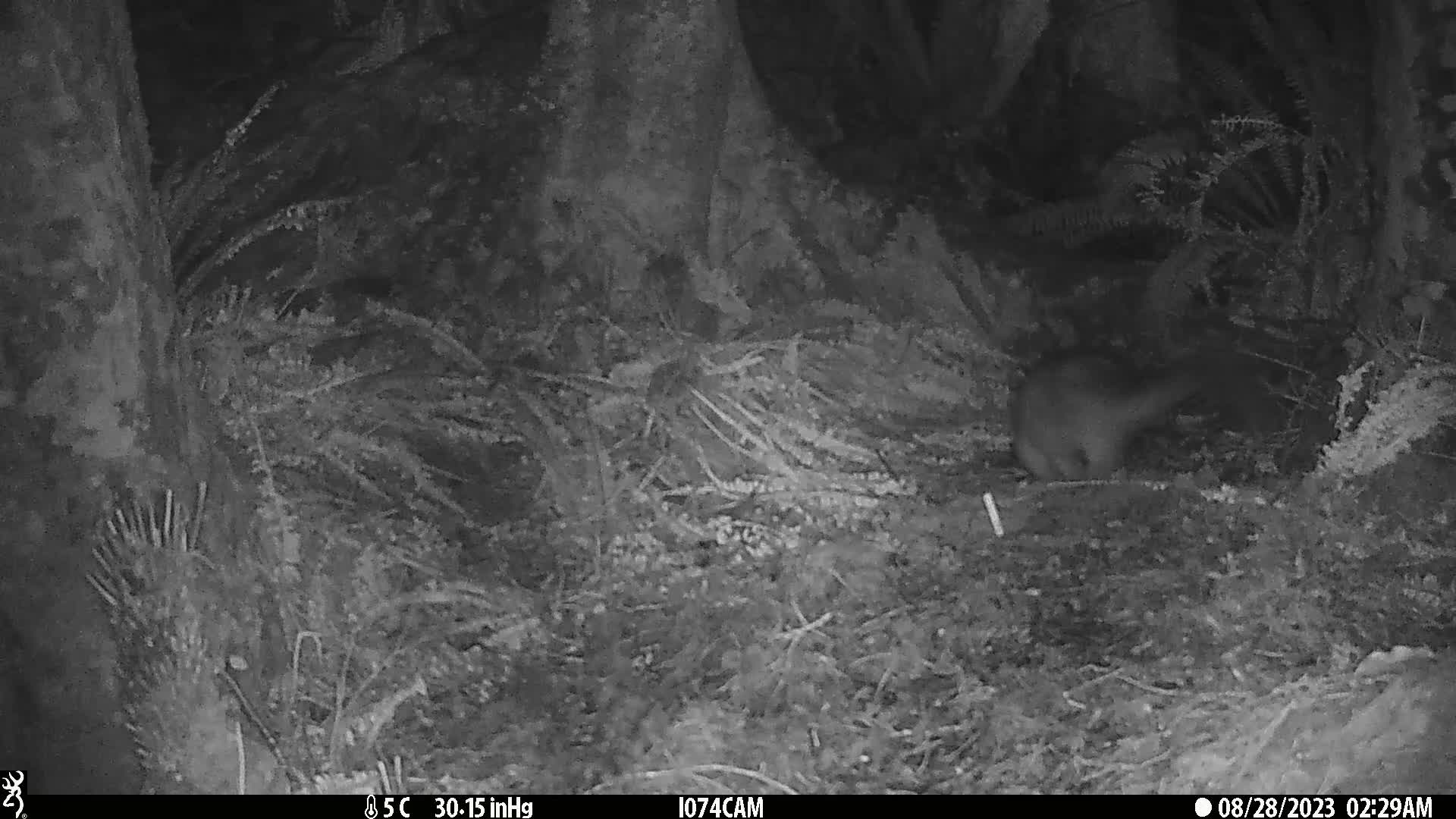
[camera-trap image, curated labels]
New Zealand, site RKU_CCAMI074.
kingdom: Animalia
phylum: Chordata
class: Mammalia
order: Diprotodontia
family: Phalangeridae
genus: Trichosurus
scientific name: Trichosurus vulpecula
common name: common brushtail possum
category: possum